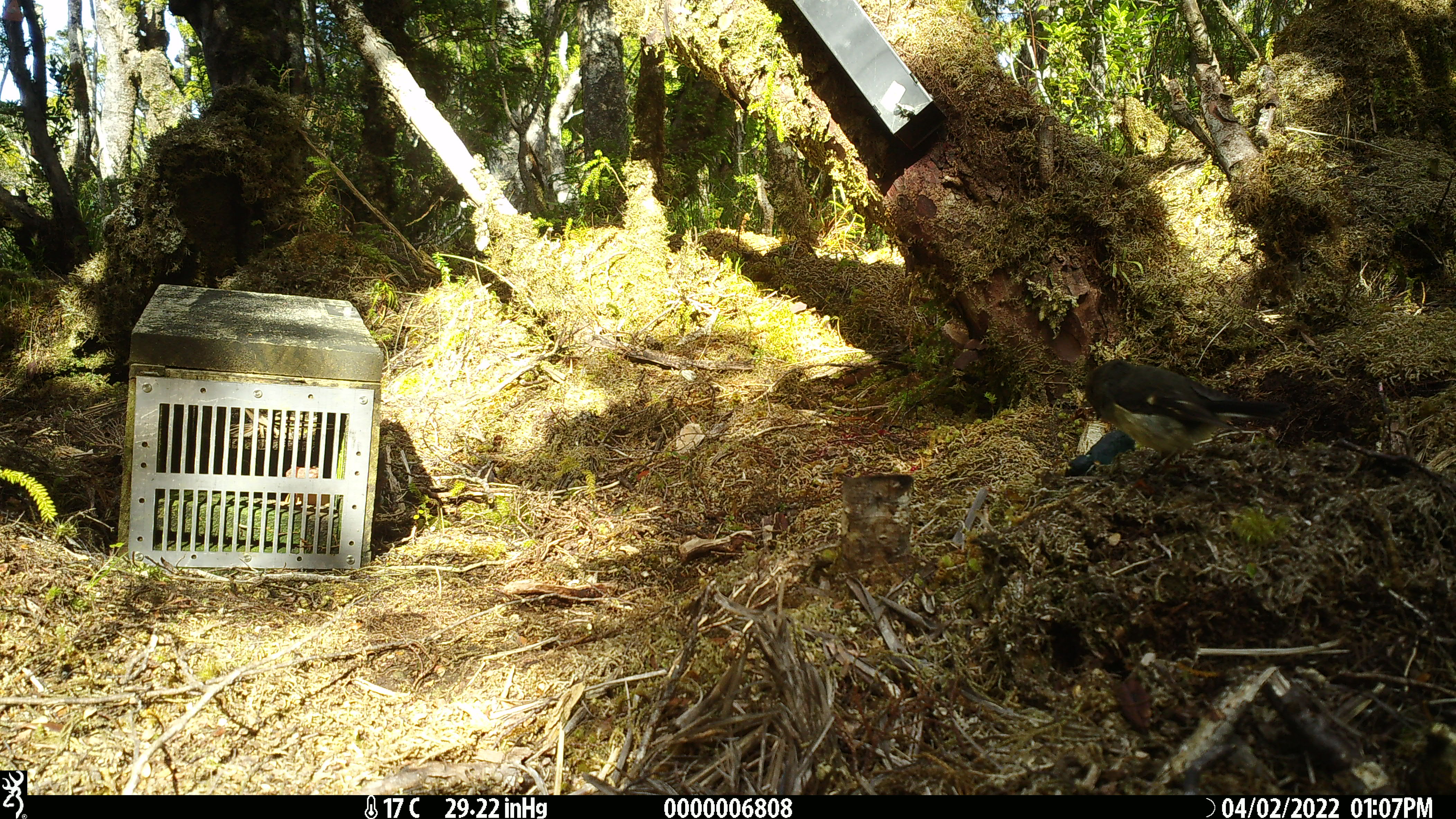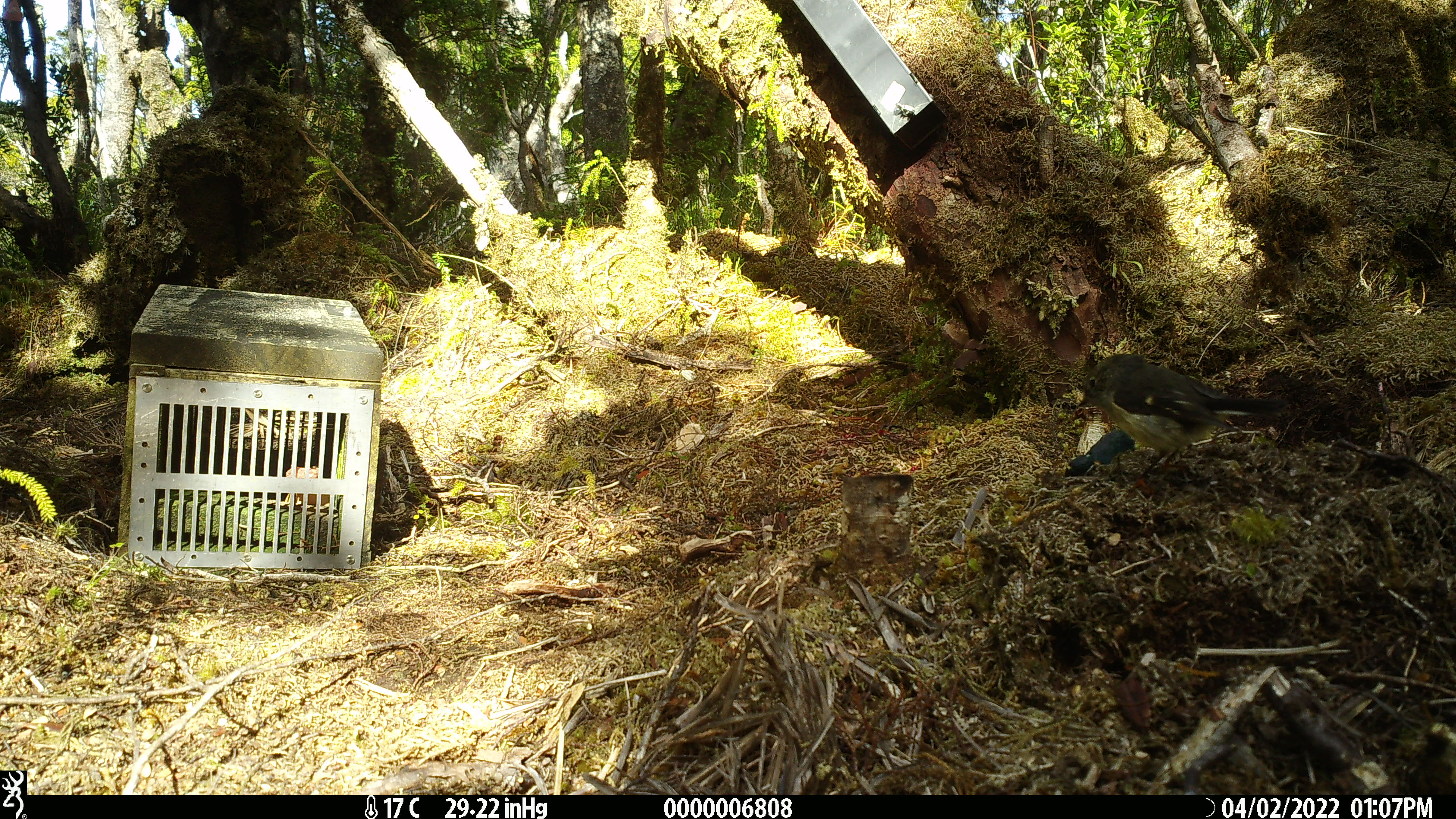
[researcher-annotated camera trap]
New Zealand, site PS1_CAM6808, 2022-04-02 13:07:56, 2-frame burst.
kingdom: Animalia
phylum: Chordata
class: Aves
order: Passeriformes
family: Petroicidae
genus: Petroica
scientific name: Petroica macrocephala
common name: tomtit